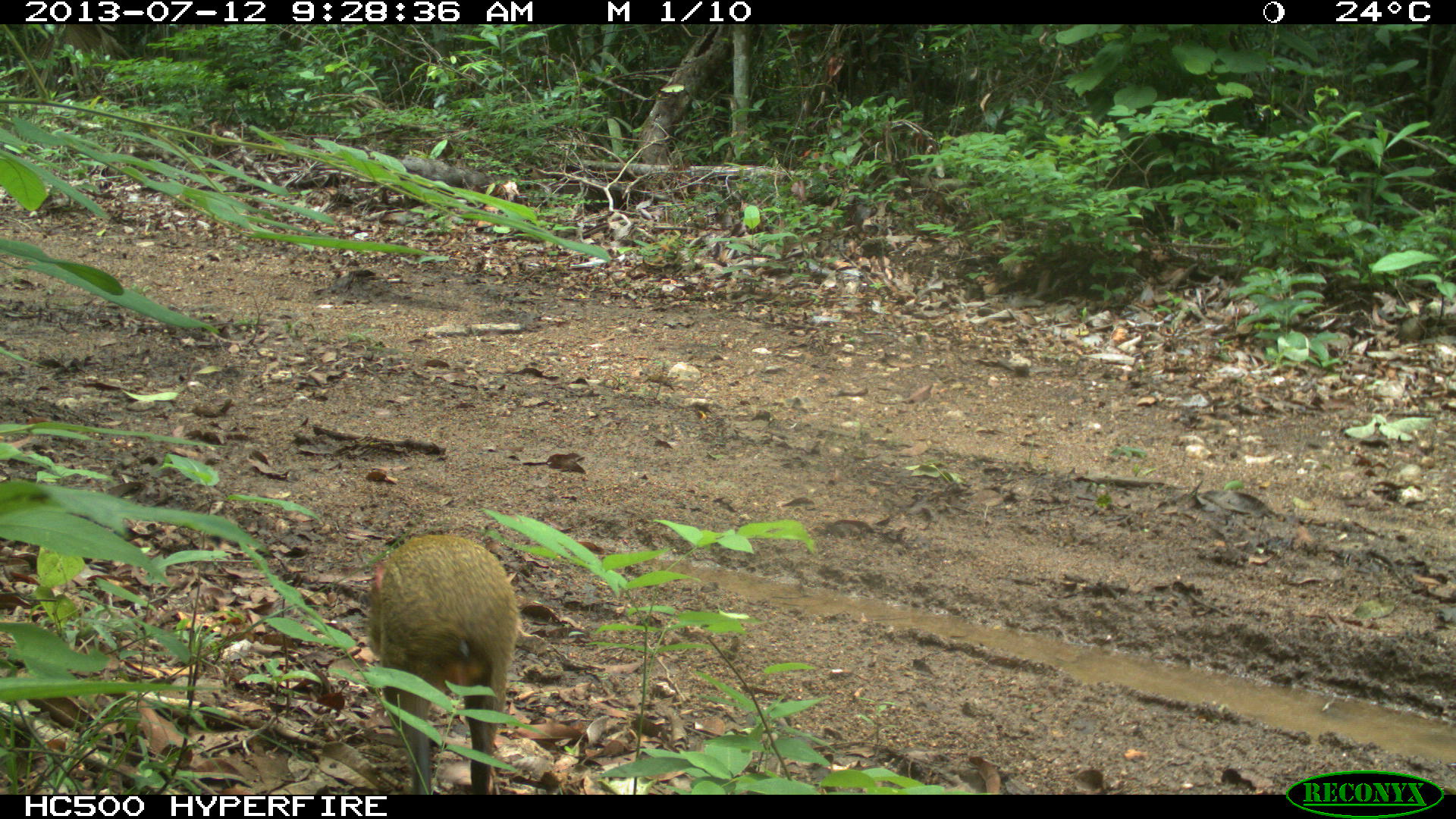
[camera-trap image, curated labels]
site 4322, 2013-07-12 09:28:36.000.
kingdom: Animalia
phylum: Chordata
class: Mammalia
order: Rodentia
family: Dasyproctidae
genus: Dasyprocta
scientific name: Dasyprocta punctata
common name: central american agouti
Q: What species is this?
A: Dasyprocta punctata (central american agouti).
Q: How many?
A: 1.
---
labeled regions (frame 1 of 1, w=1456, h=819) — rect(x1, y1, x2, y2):
dasyprocta punctata: rect(359, 532, 520, 795)